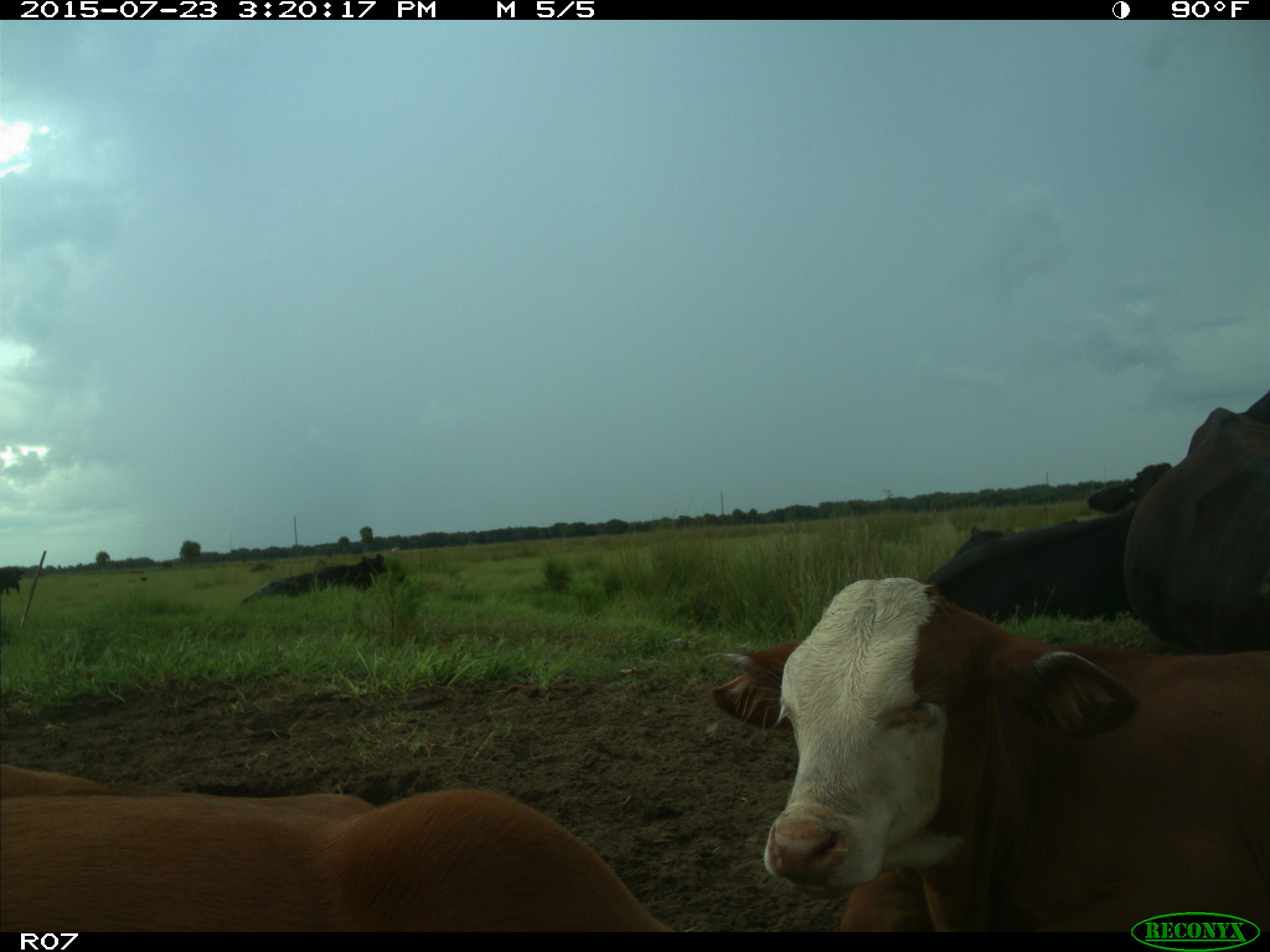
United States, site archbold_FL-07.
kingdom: Animalia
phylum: Chordata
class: Mammalia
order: Artiodactyla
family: Bovidae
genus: Bos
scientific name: Bos taurus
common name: domestic cow